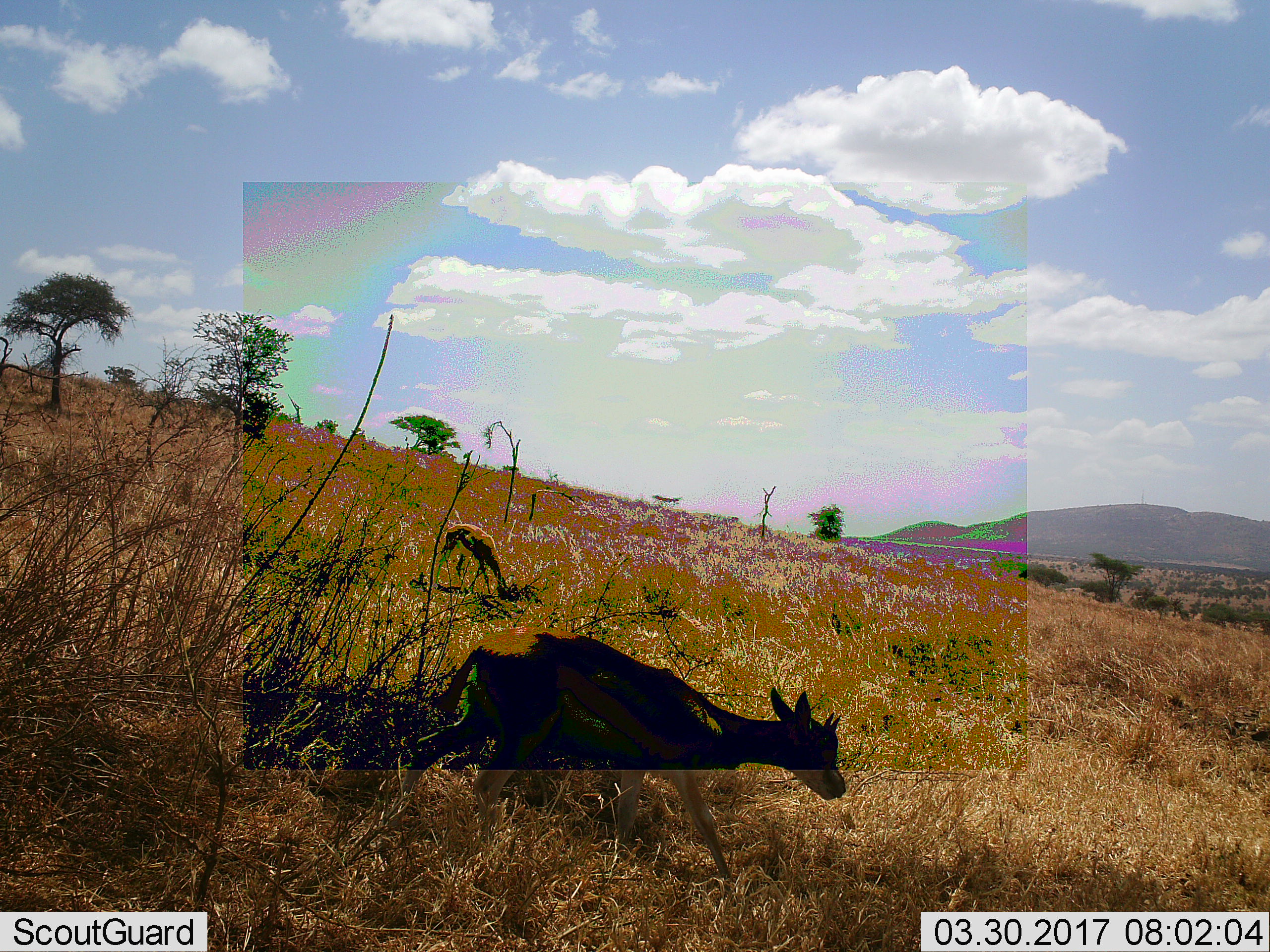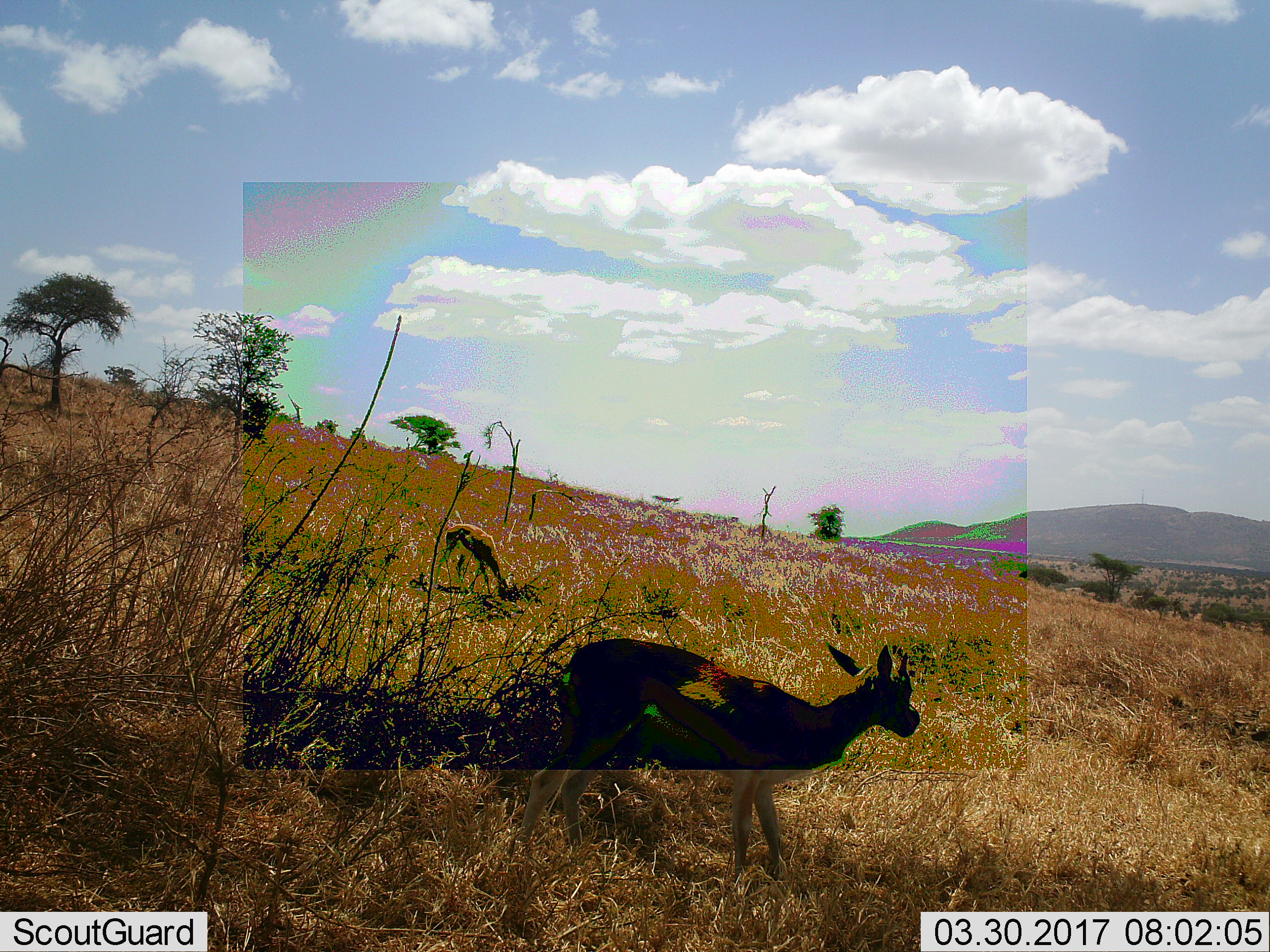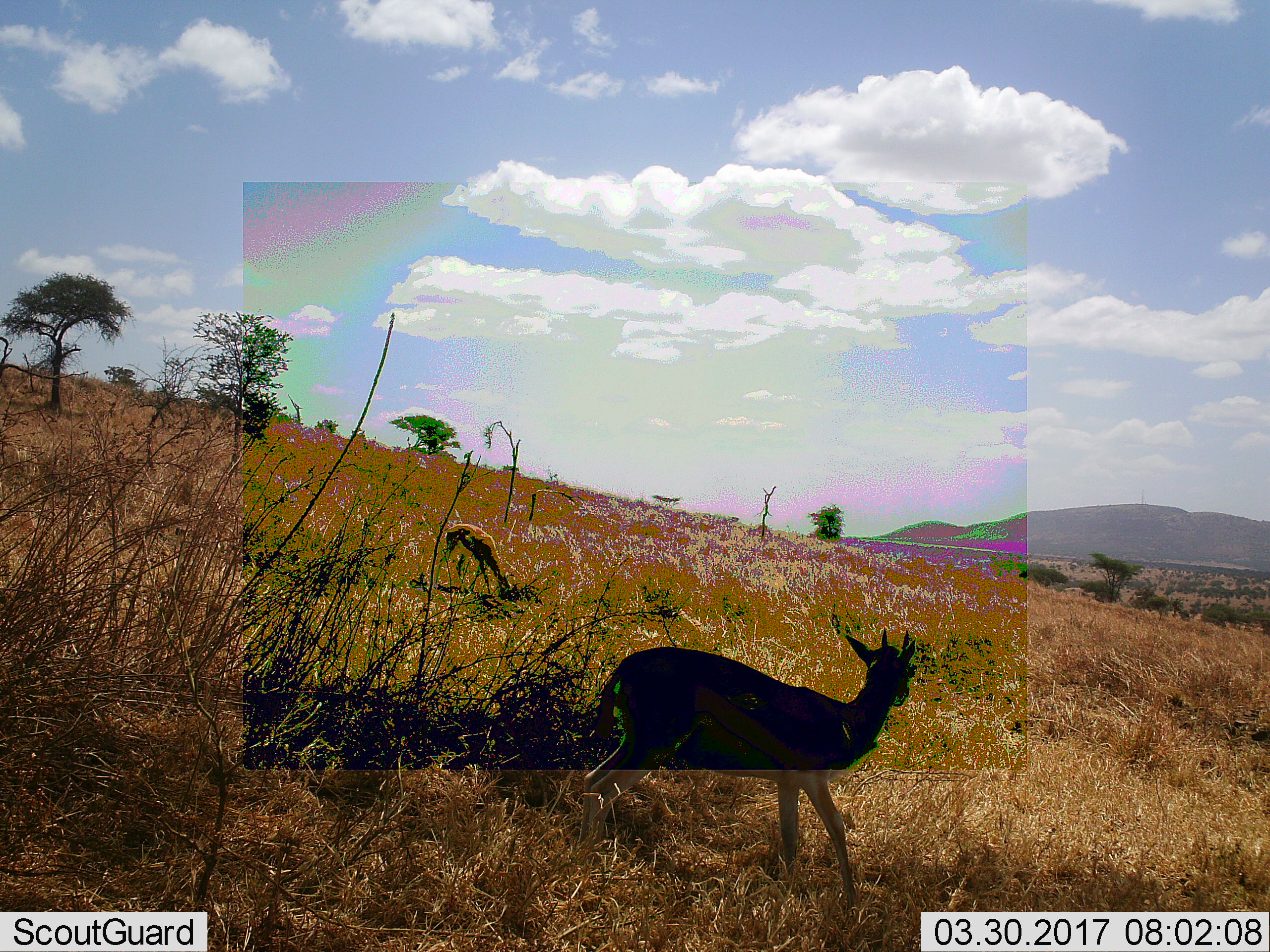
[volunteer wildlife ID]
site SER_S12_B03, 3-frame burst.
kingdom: Animalia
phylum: Chordata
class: Mammalia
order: Artiodactyla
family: Bovidae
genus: Eudorcas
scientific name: Eudorcas thomsonii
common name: thomson's gazelle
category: gazellethomsons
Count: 2.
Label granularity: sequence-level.